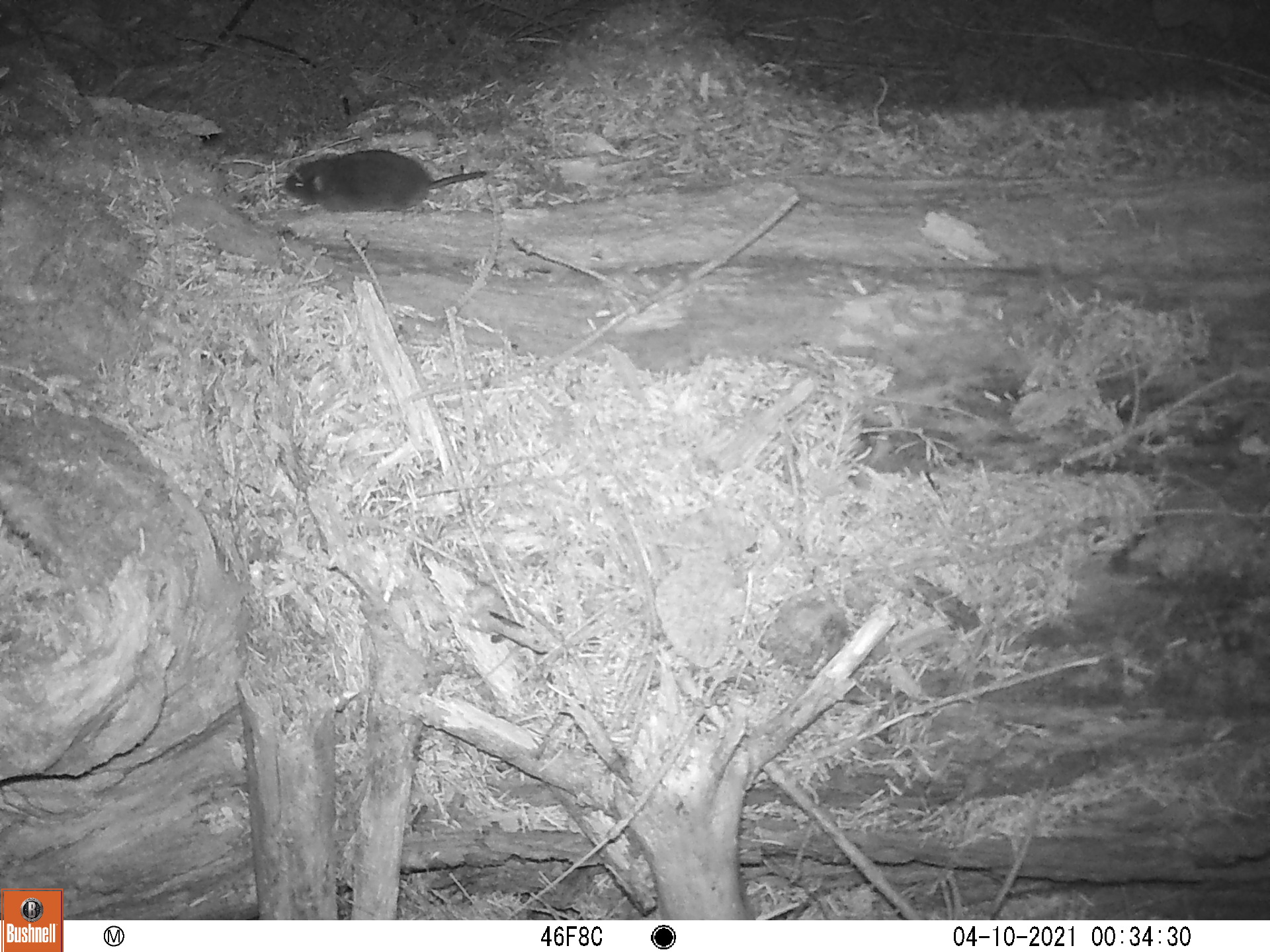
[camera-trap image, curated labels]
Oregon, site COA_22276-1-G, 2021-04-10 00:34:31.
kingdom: Animalia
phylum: Chordata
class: Mammalia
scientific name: Mammalia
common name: small mammal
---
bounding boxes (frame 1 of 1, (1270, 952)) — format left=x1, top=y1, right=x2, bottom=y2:
small mammal: left=229, top=127, right=543, bottom=239